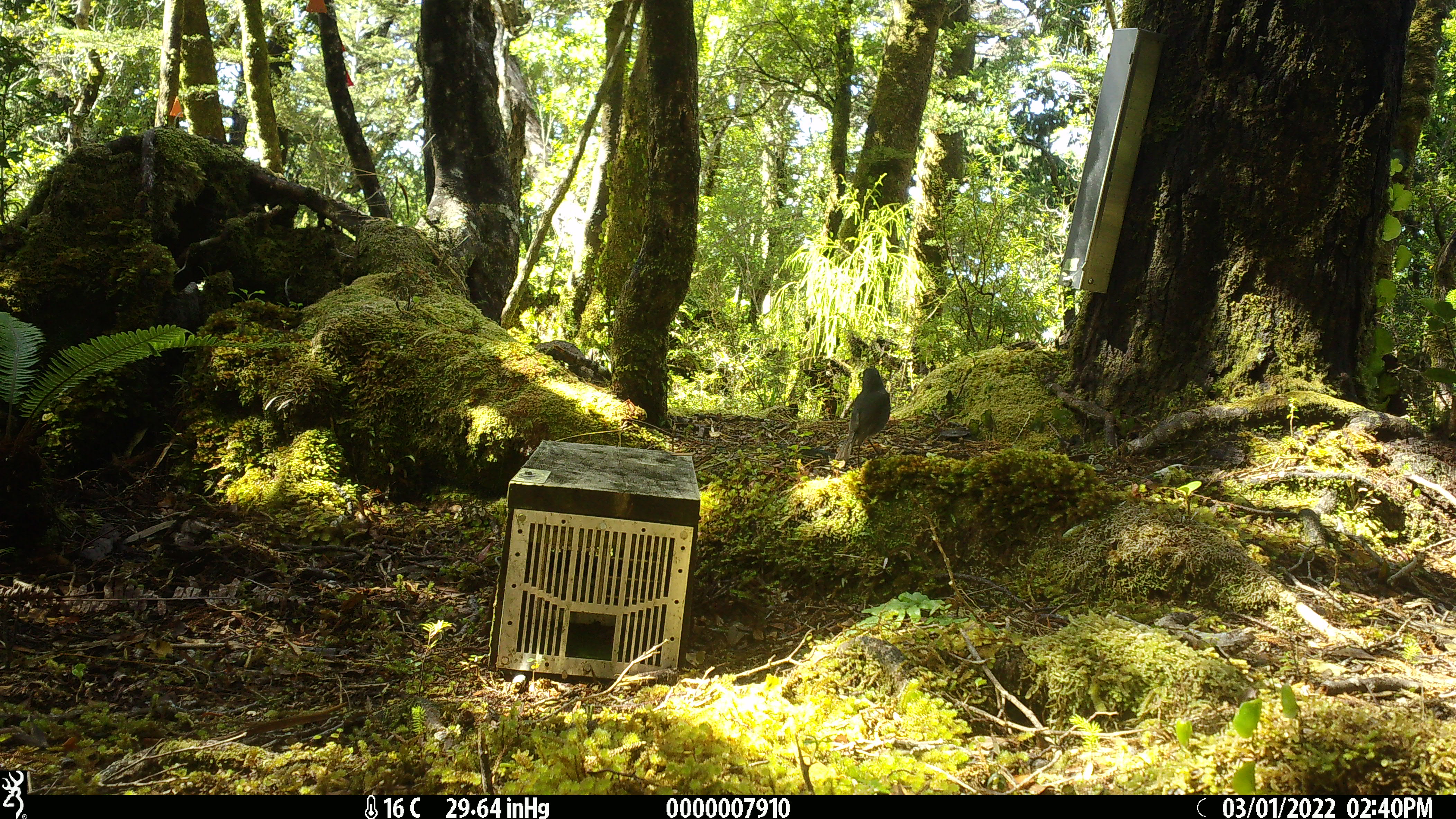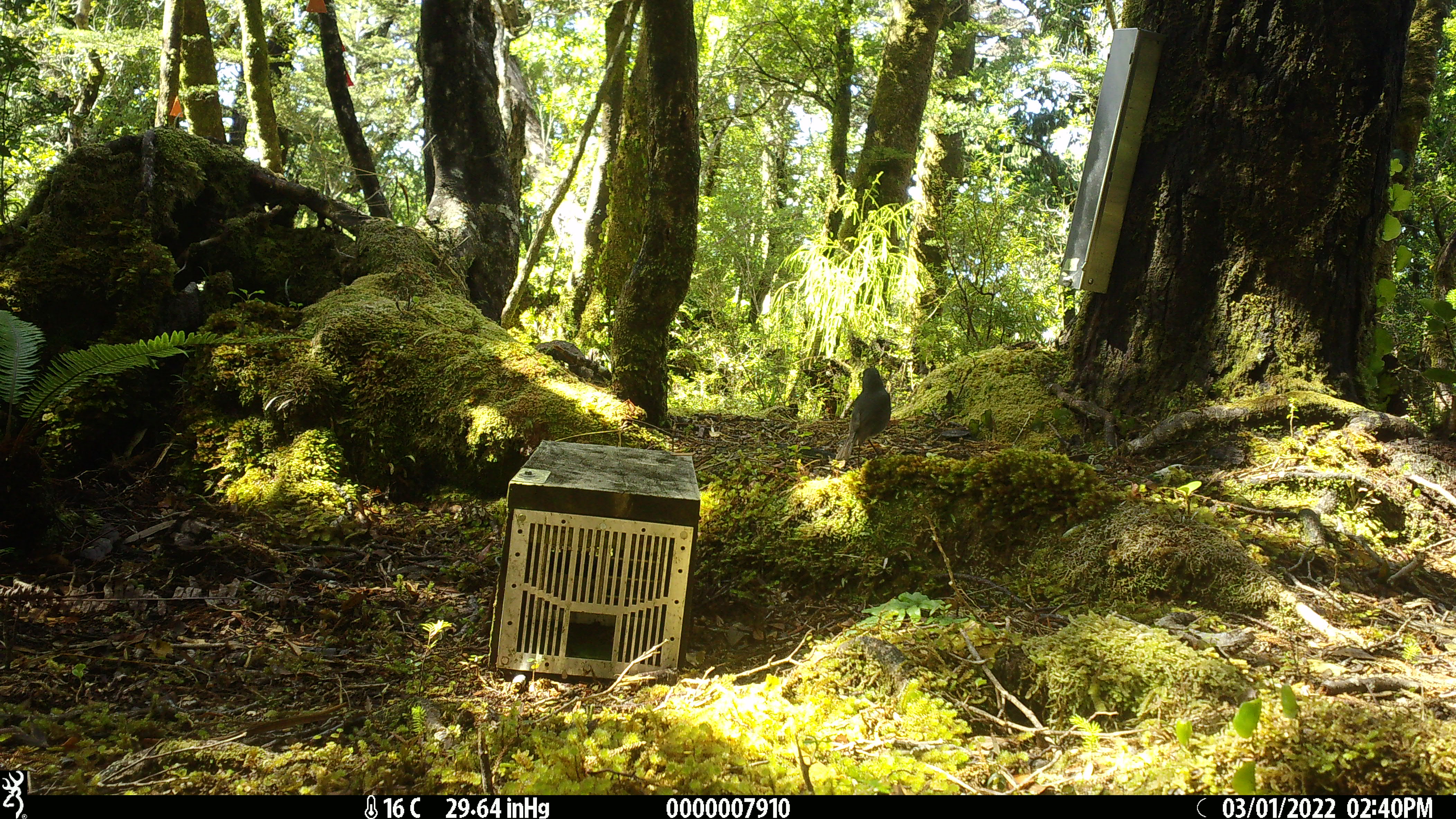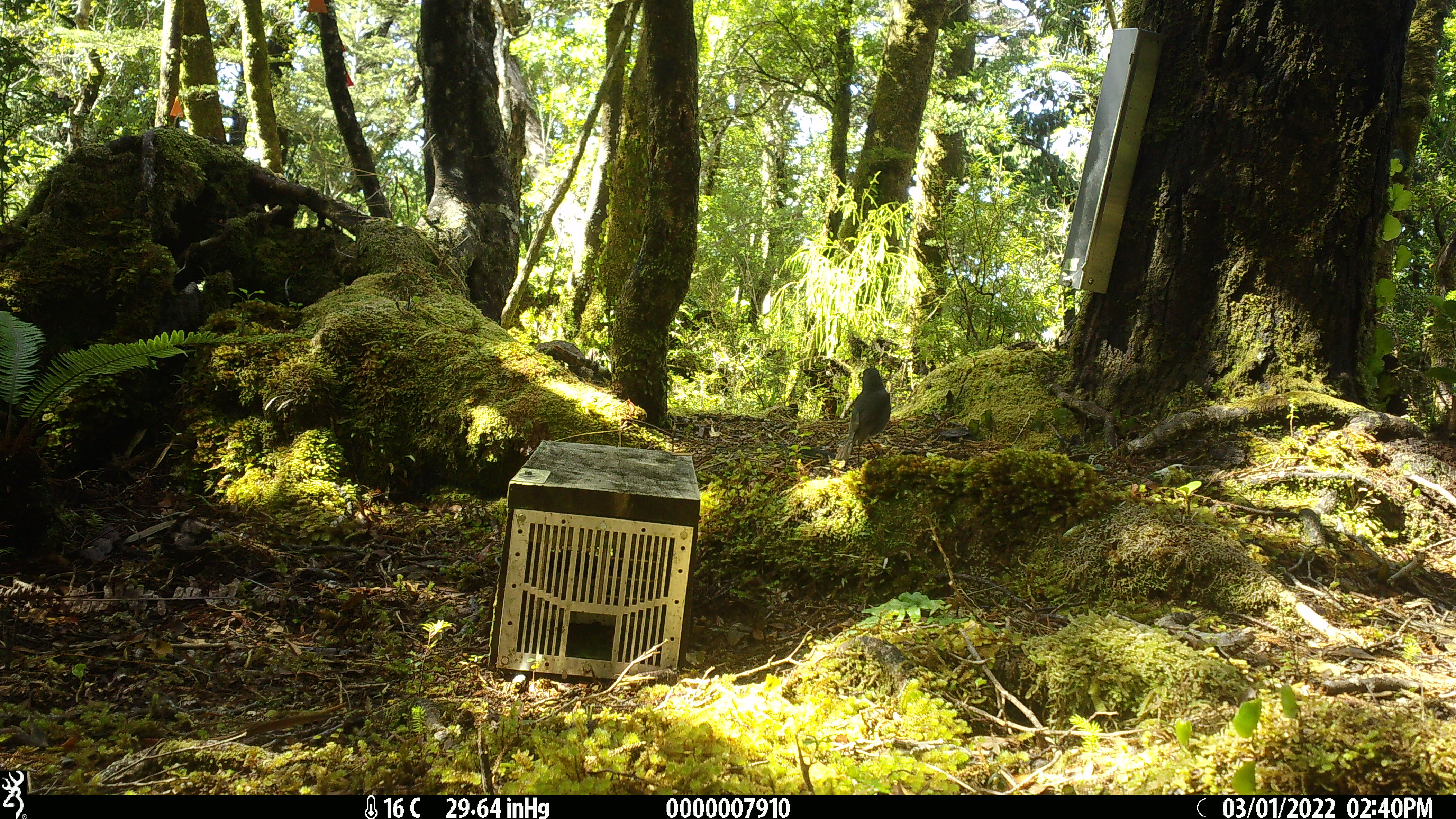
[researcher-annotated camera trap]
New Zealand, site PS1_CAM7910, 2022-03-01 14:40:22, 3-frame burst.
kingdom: Animalia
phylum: Chordata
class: Aves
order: Passeriformes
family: Petroicidae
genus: Petroica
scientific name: Petroica australis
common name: new zealand robin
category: robin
Robin (new zealand robin) (Petroica australis).